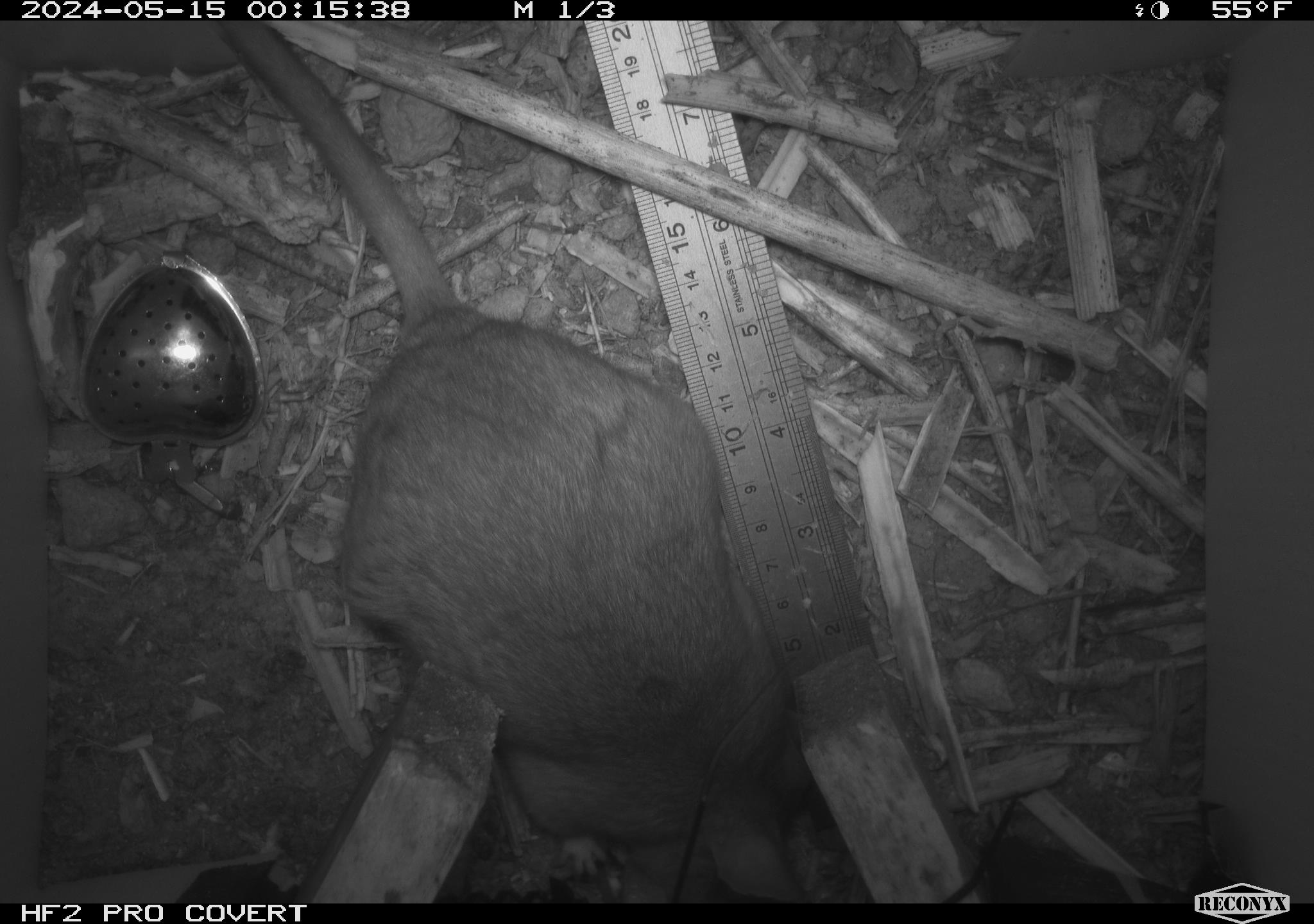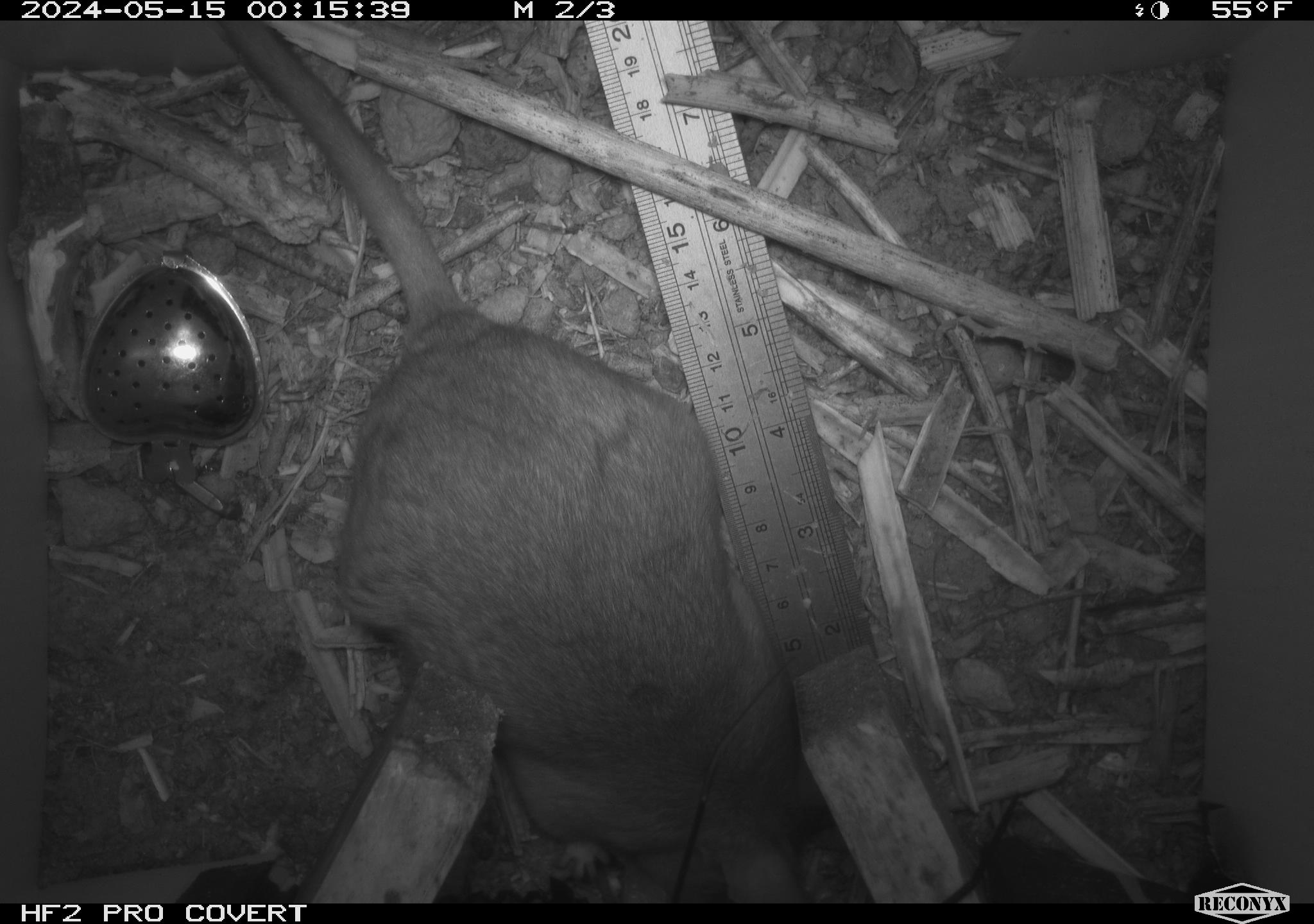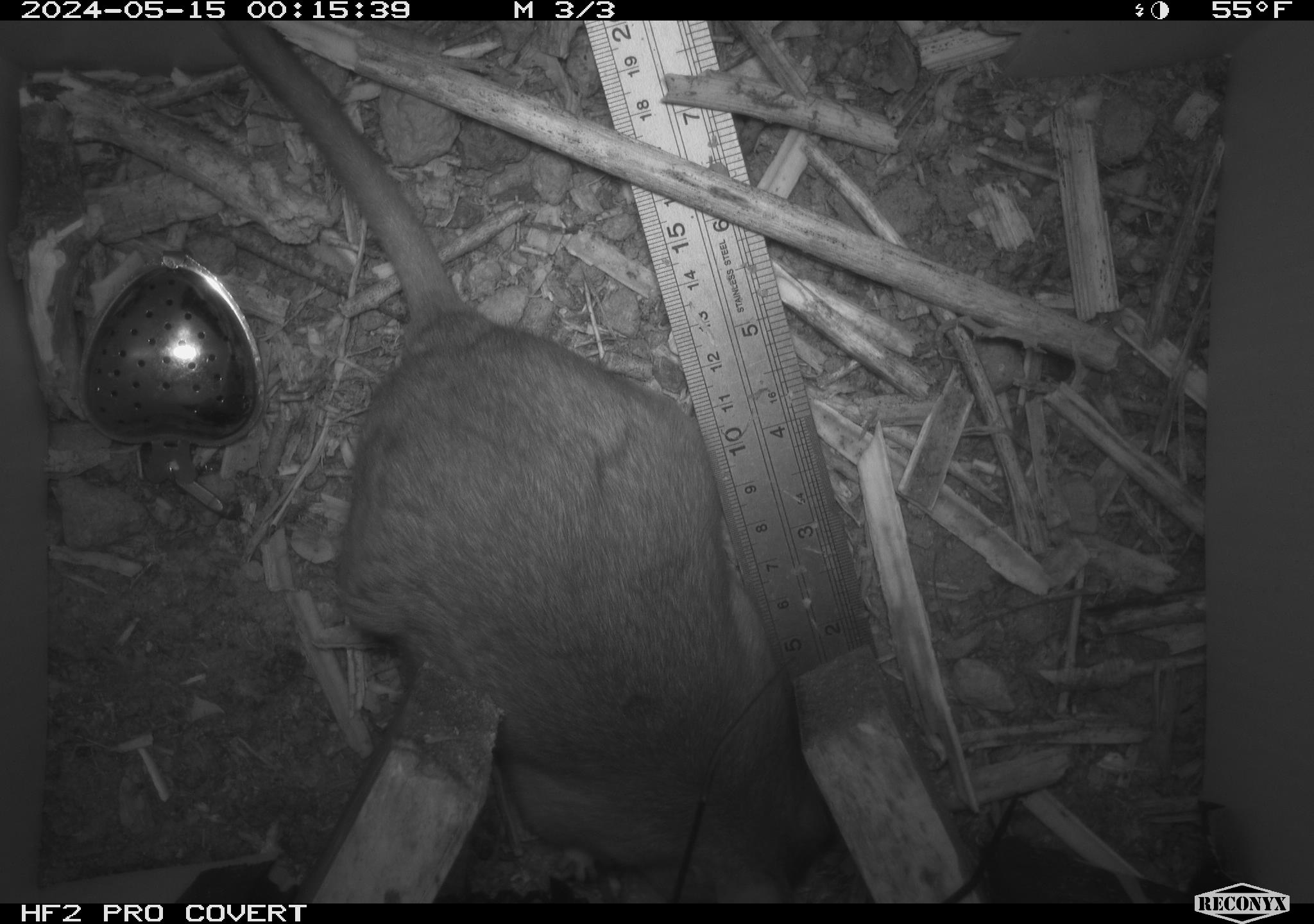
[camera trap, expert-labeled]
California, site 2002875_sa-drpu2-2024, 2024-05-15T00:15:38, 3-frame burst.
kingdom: Animalia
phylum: Chordata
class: Mammalia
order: Rodentia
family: Cricetidae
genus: Neotoma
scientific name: Neotoma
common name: pack rat or woodrat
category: neotoma species